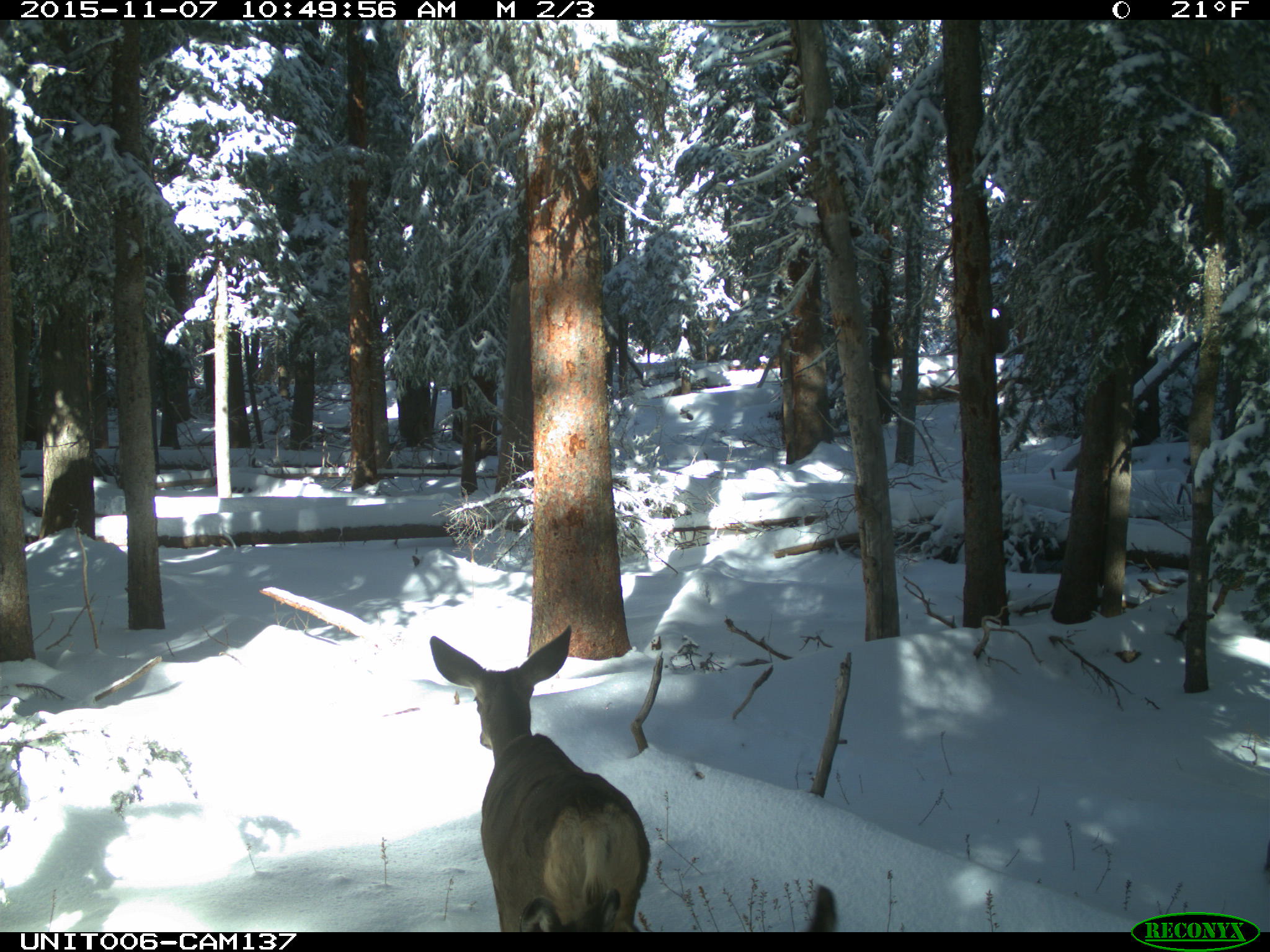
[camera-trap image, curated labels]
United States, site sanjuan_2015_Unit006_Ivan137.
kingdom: Animalia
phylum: Chordata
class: Mammalia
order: Artiodactyla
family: Cervidae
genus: Odocoileus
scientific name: Odocoileus hemionus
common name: mule deer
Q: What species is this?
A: Odocoileus hemionus (mule deer).